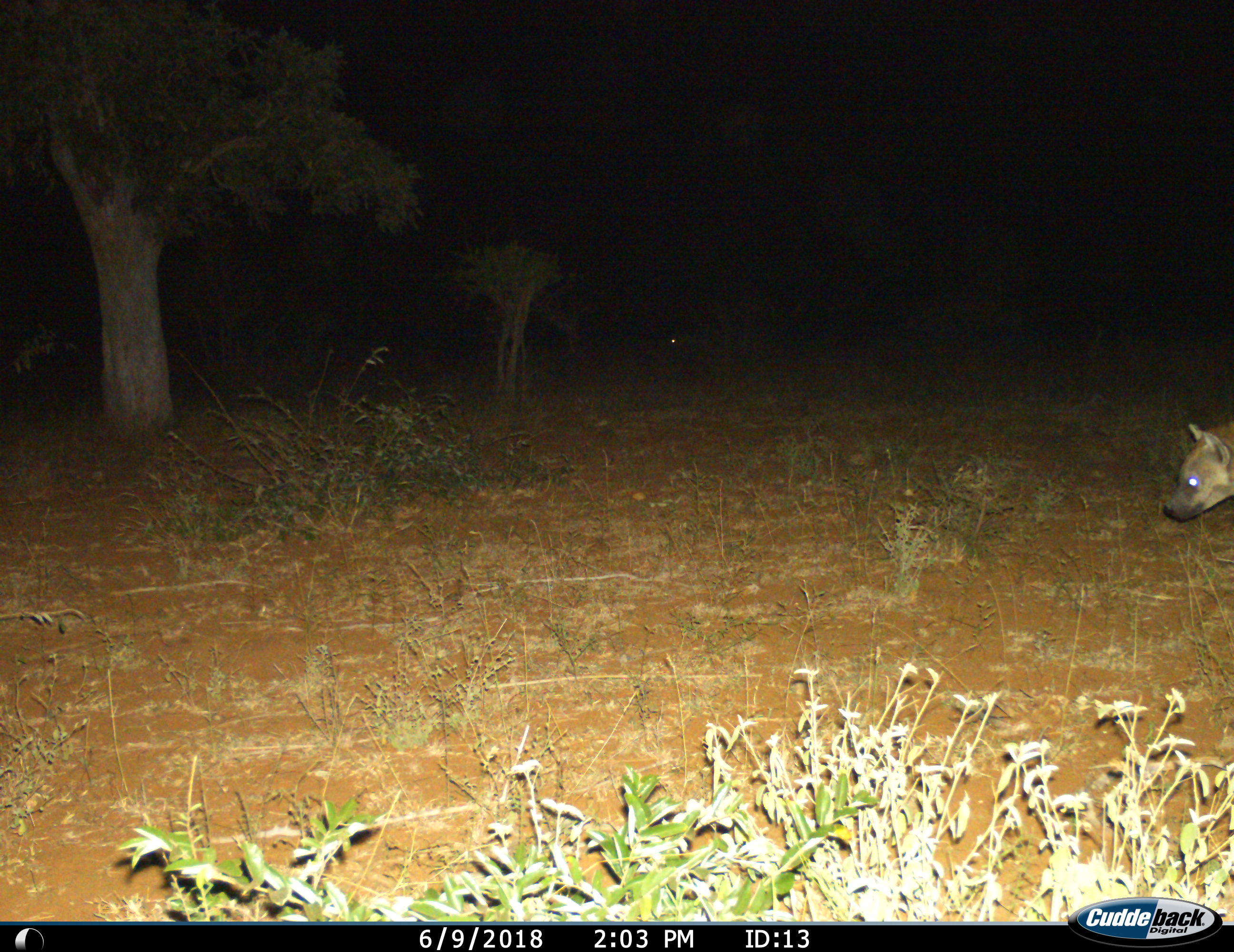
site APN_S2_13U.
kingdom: Animalia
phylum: Chordata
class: Mammalia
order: Carnivora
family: Hyaenidae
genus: Crocuta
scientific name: Crocuta crocuta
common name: spotted hyena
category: hyenaspotted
Hyenaspotted (spotted hyena) (Crocuta crocuta), count 1. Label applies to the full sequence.